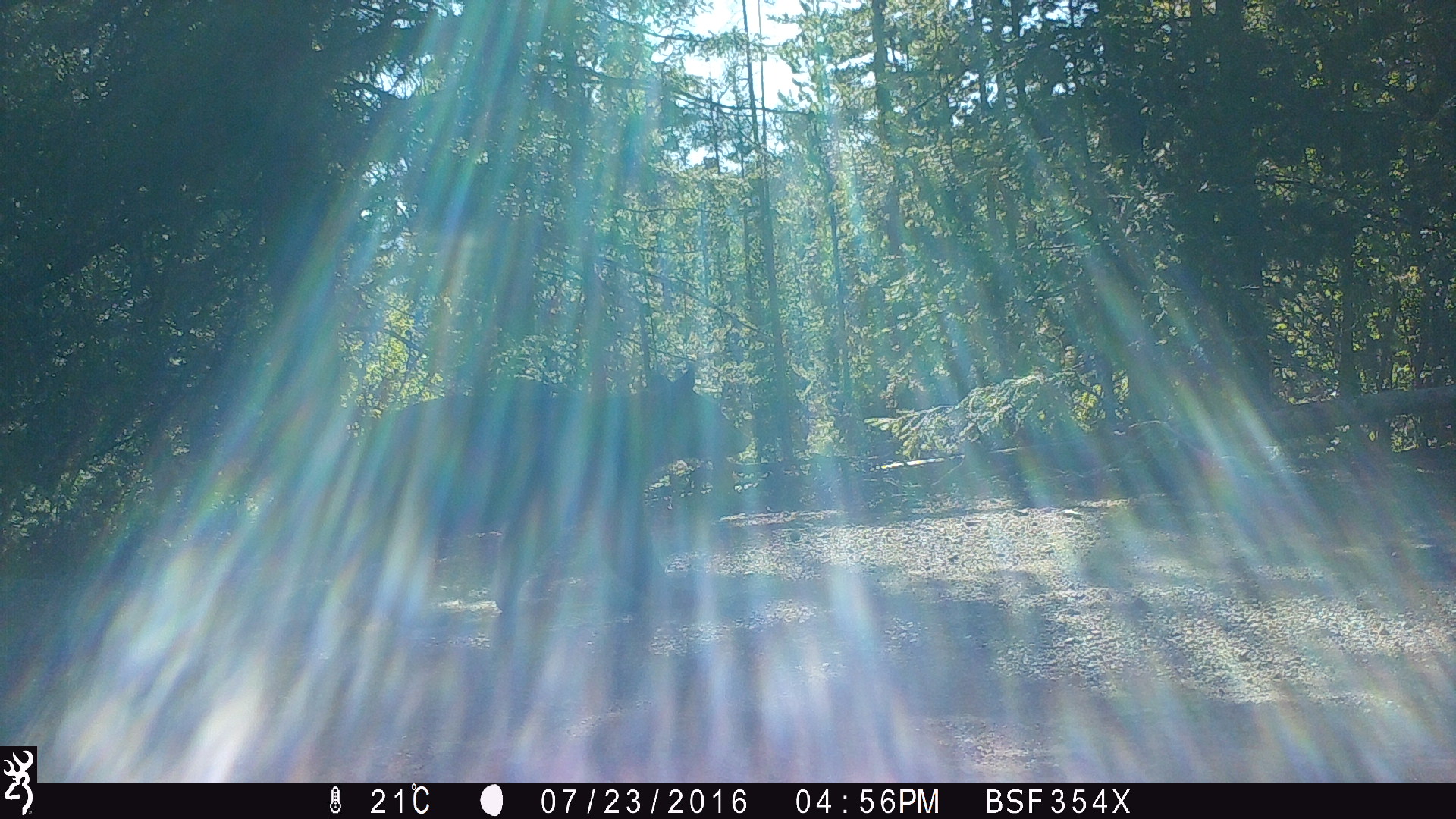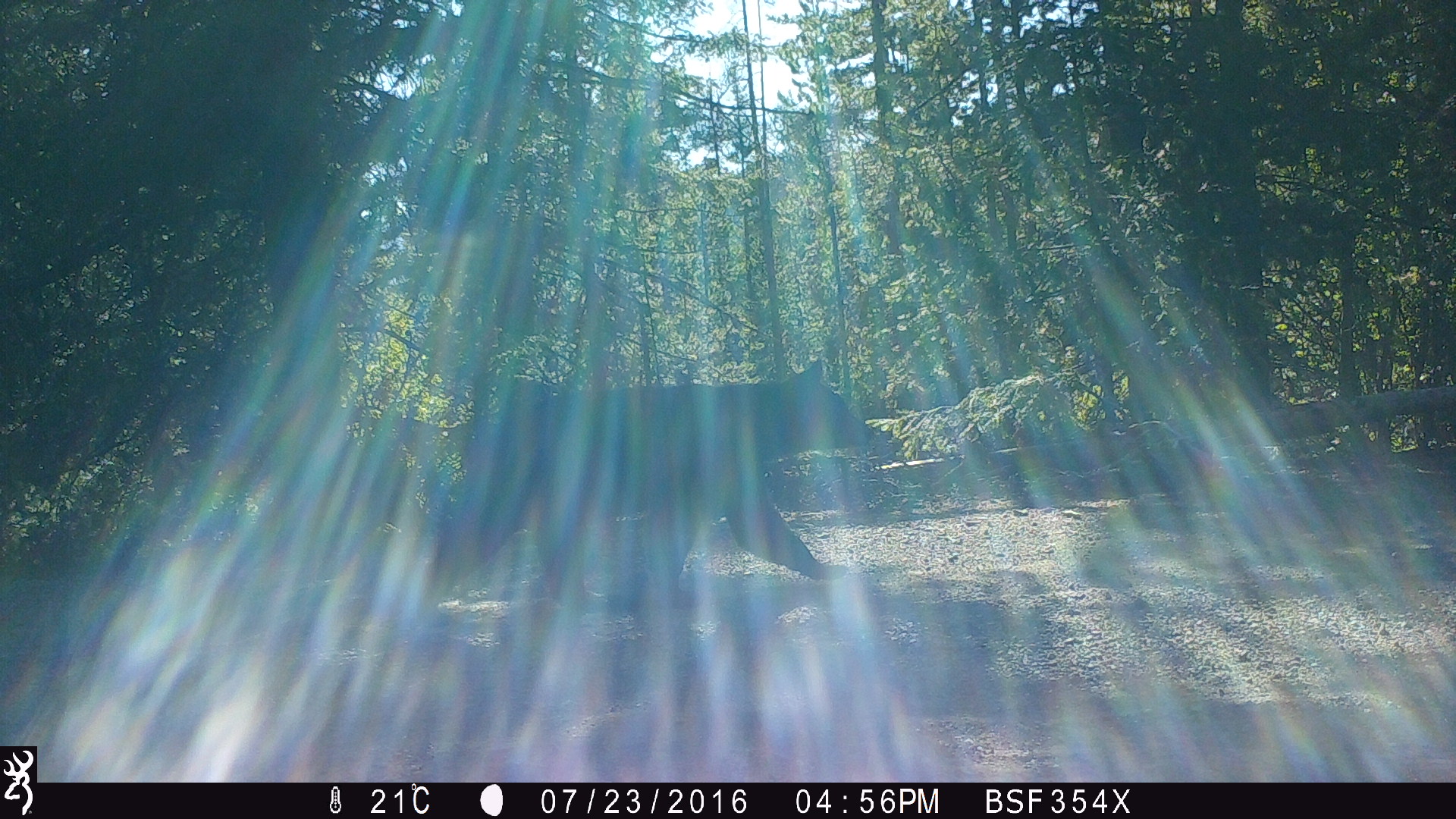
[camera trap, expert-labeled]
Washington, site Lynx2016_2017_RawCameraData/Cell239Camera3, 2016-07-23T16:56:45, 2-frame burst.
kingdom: Animalia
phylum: Chordata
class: Mammalia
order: Carnivora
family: Ursidae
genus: Ursus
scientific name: Ursus americanus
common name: american black bear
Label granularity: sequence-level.